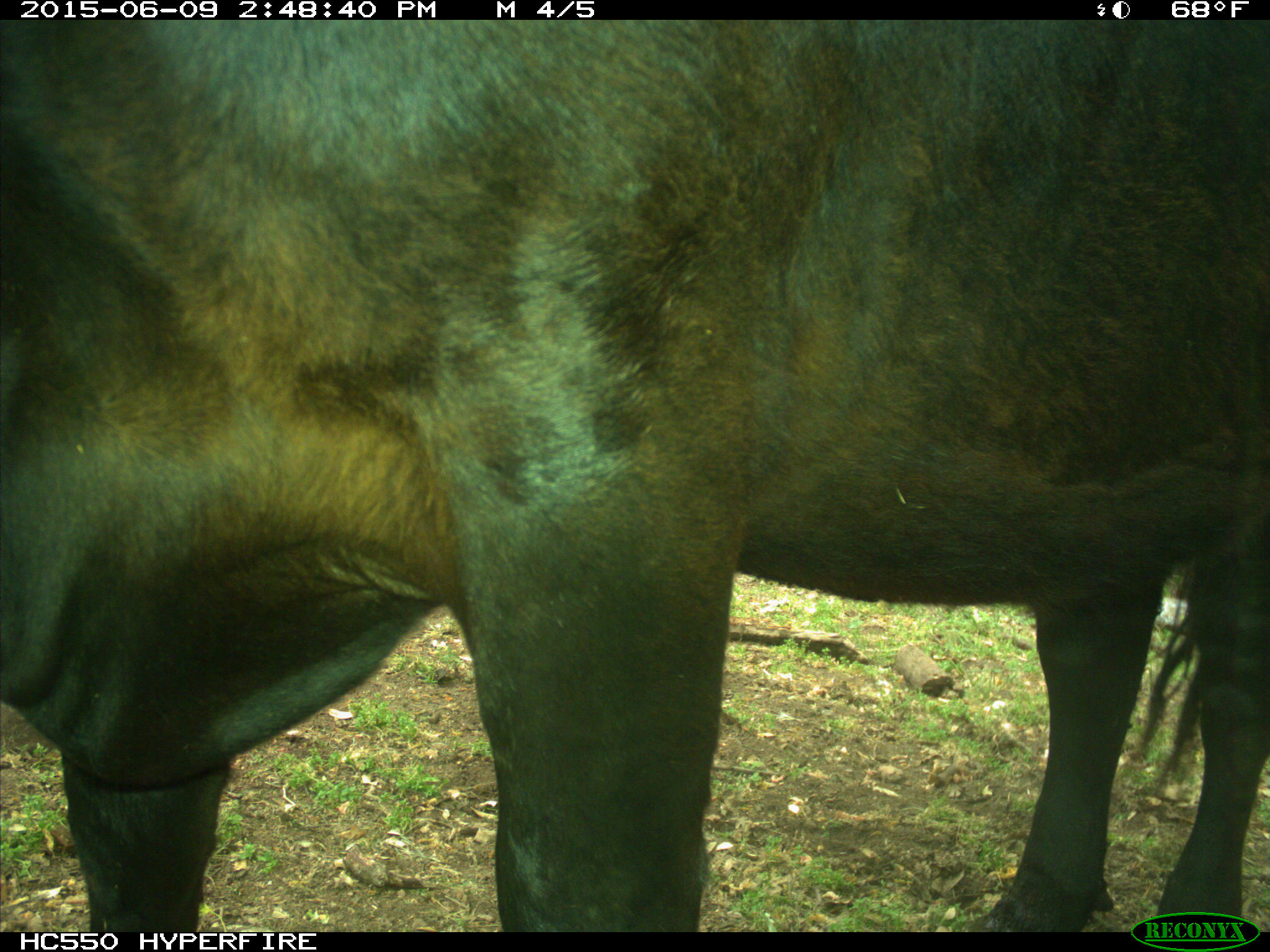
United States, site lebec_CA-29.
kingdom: Animalia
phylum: Chordata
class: Mammalia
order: Artiodactyla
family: Bovidae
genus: Bos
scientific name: Bos taurus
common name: domestic cow